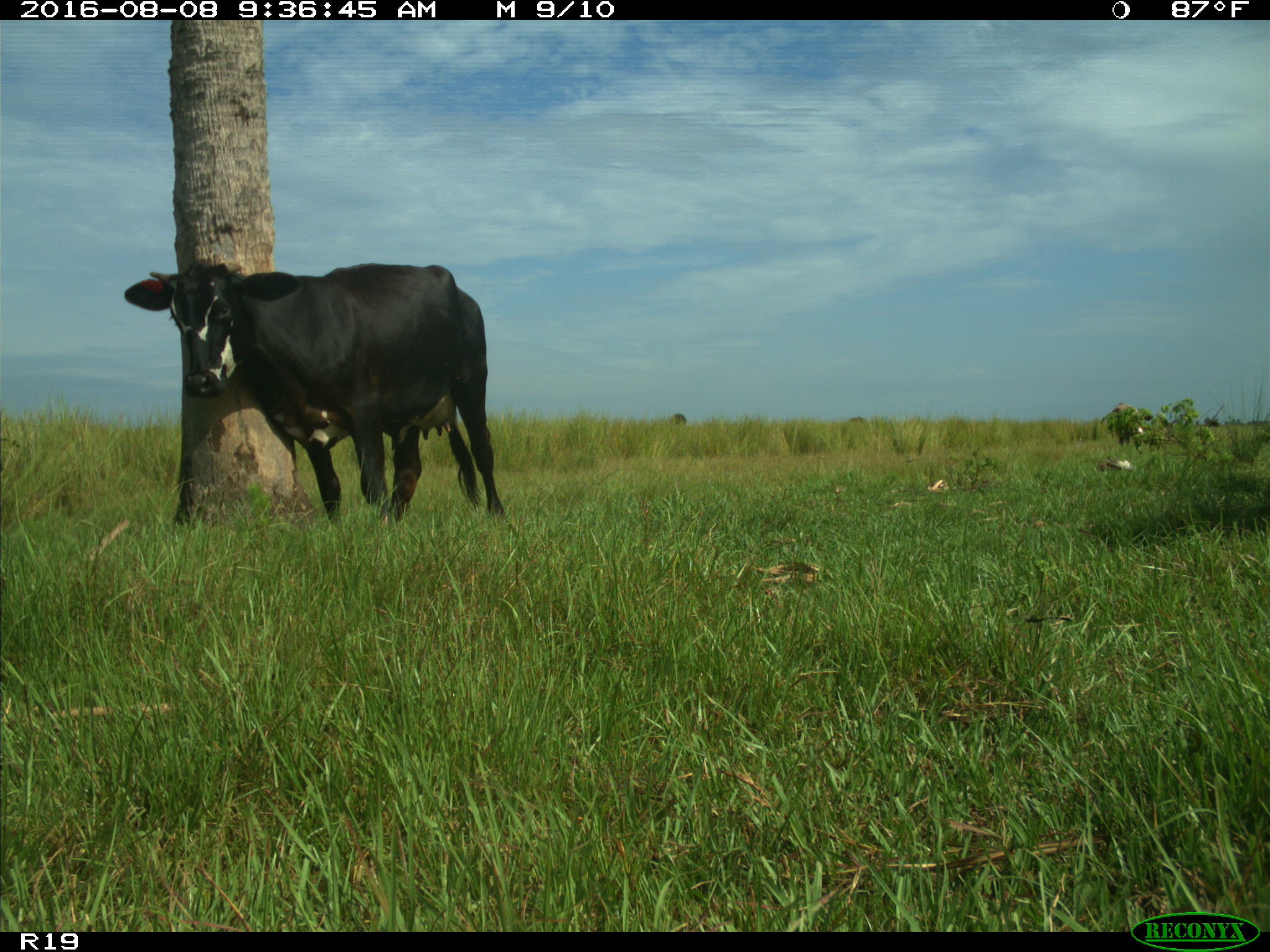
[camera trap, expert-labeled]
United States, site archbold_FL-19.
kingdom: Animalia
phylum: Chordata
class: Mammalia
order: Artiodactyla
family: Bovidae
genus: Bos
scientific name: Bos taurus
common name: domestic cow